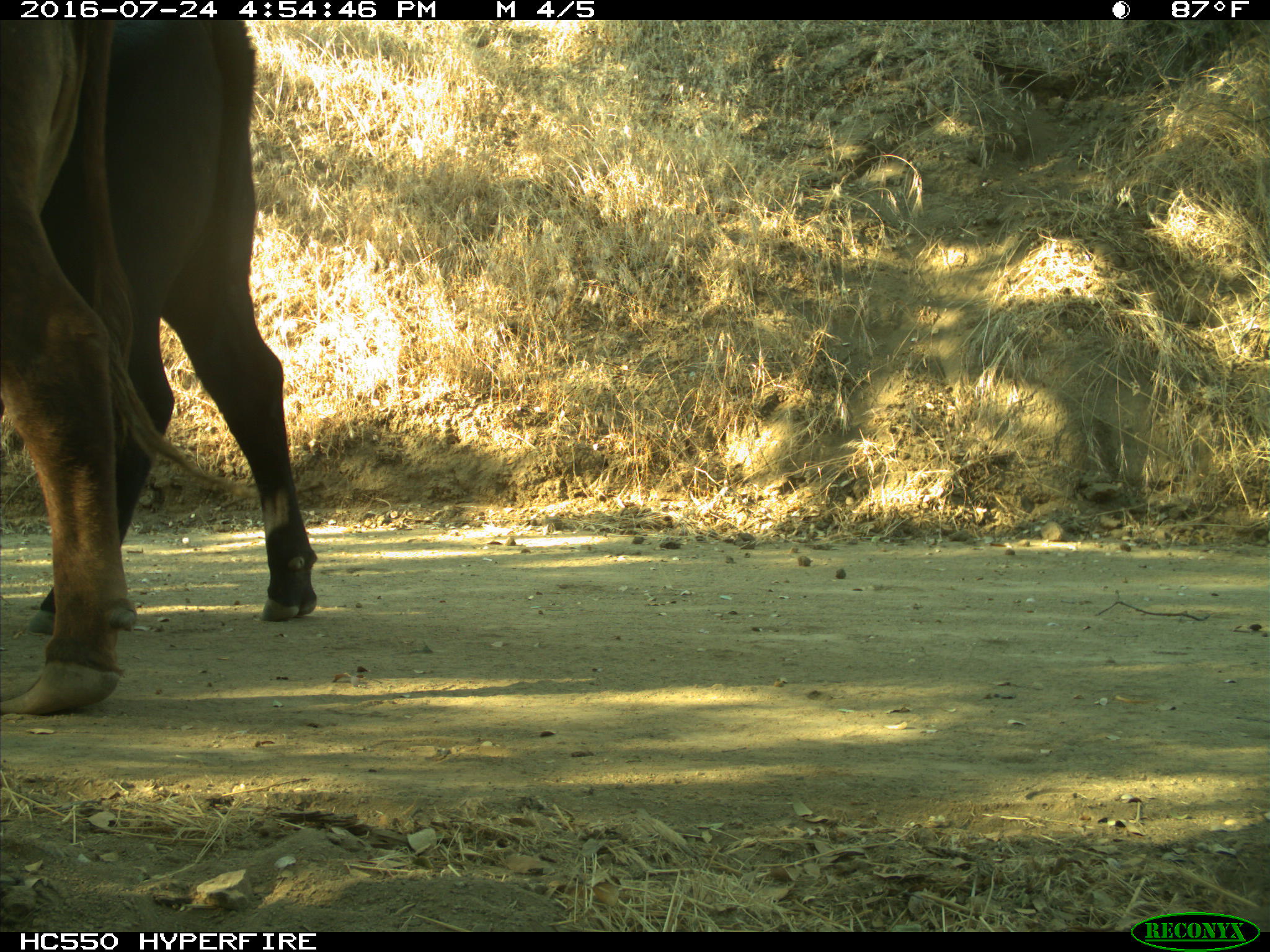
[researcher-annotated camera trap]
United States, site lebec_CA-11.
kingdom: Animalia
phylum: Chordata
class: Mammalia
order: Artiodactyla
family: Bovidae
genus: Bos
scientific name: Bos taurus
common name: domestic cow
Bos taurus (domestic cow).